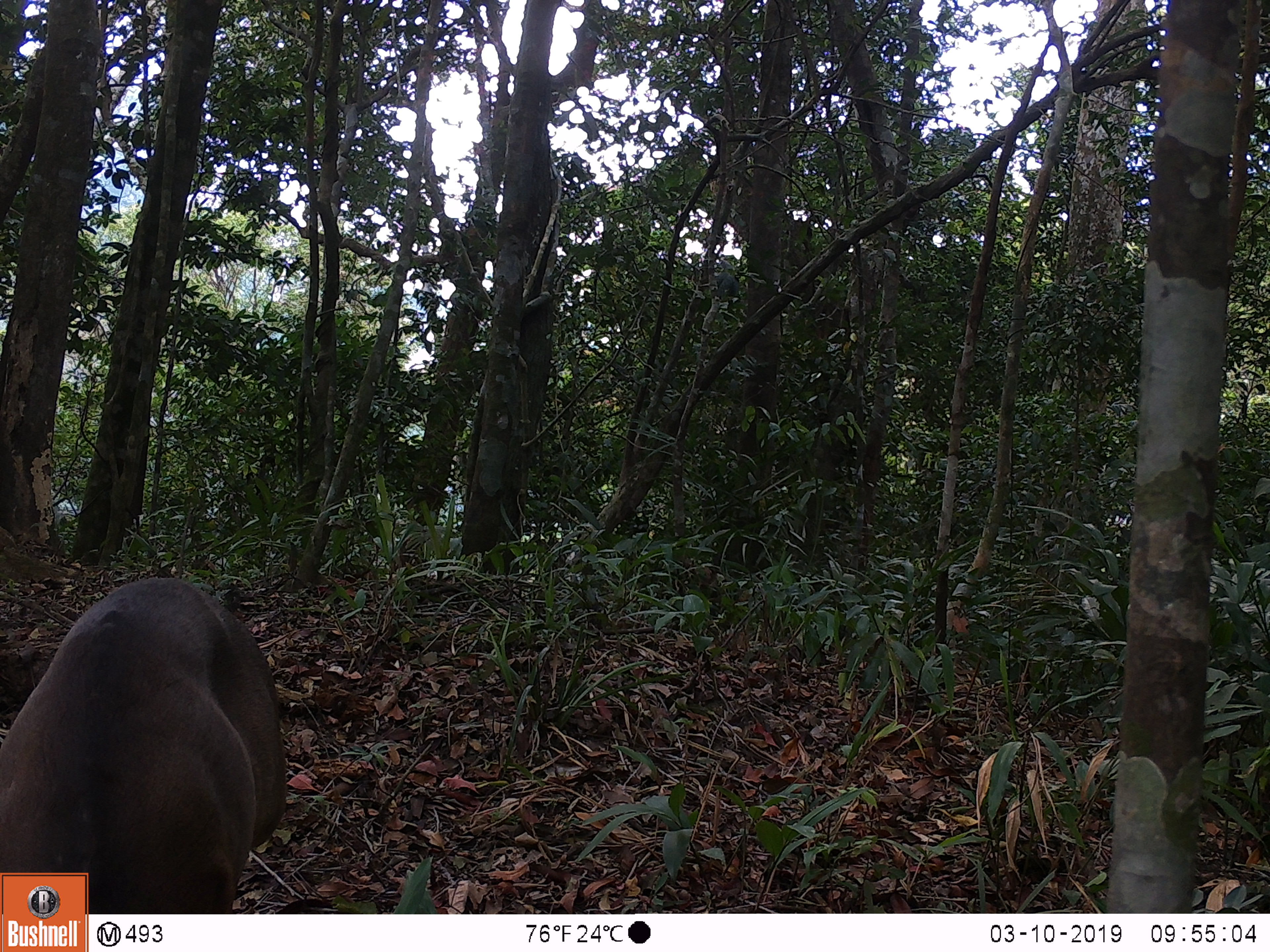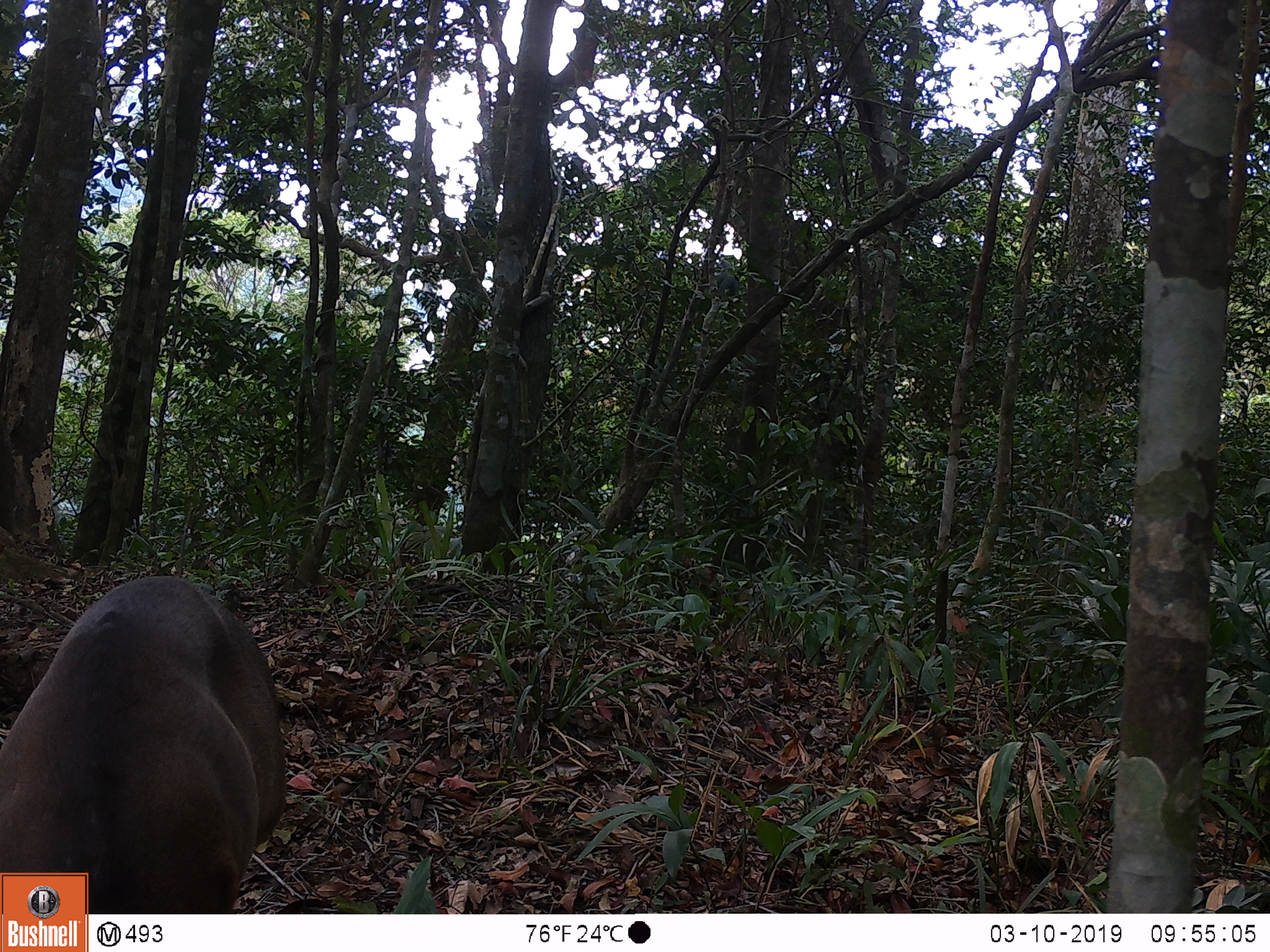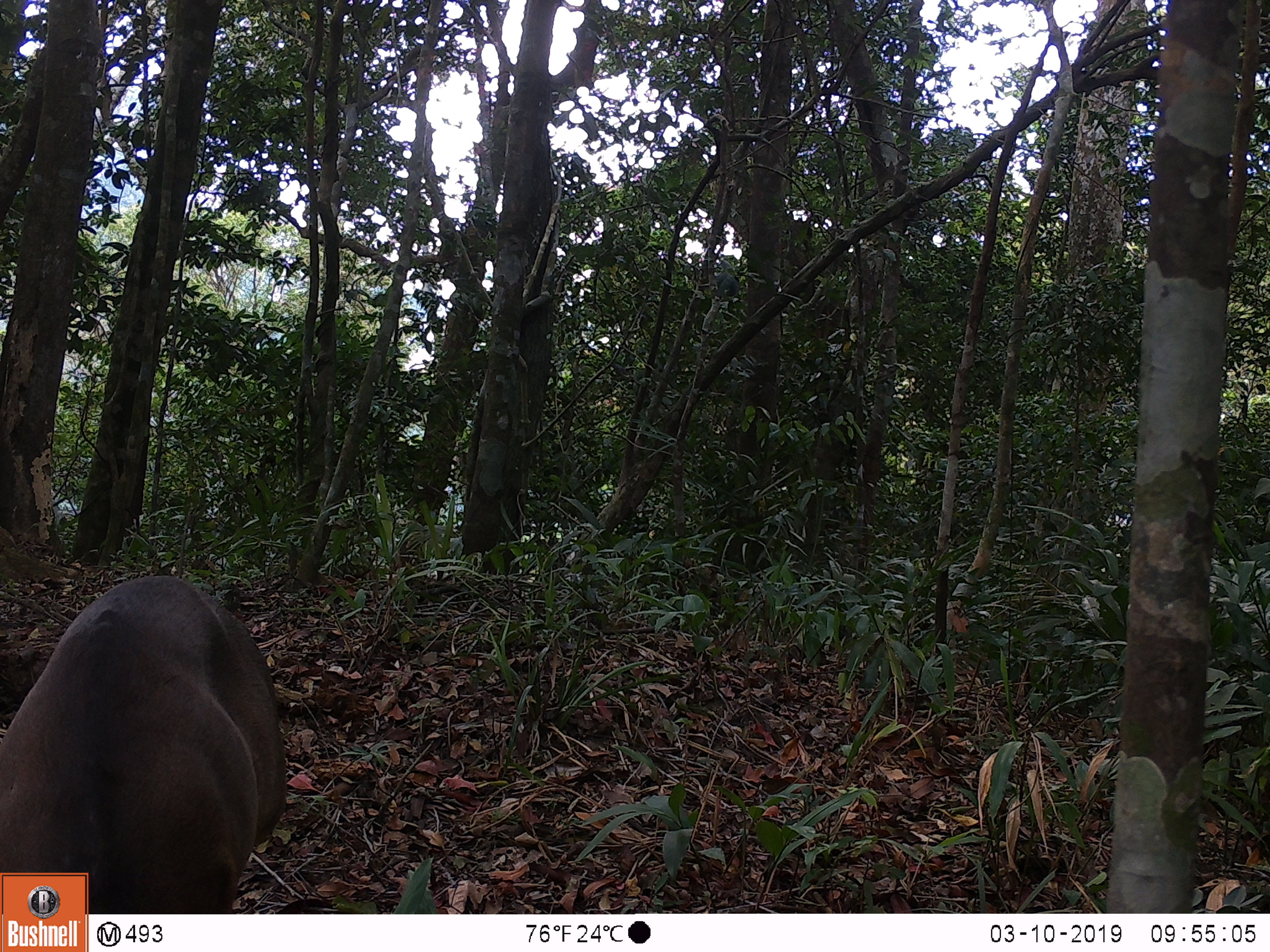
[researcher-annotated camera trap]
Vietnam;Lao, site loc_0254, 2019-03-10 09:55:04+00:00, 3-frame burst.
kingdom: Animalia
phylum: Chordata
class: Mammalia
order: Artiodactyla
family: Cervidae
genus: Muntiacus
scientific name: Muntiacus vuquangensis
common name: large-antlered muntjac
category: large antlered muntjac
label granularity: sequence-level